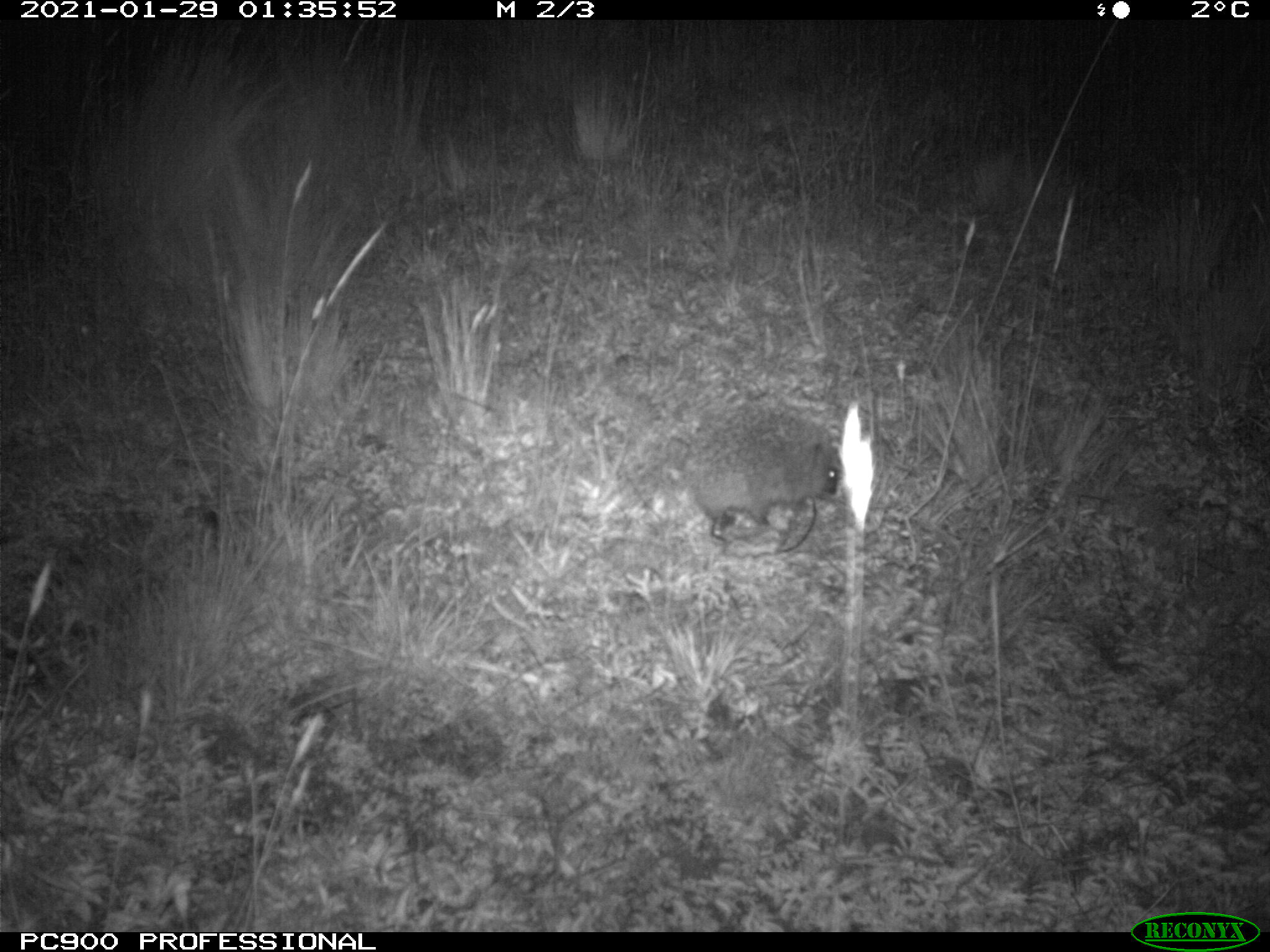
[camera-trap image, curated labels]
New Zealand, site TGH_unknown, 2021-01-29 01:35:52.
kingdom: Animalia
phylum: Chordata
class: Mammalia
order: Eulipotyphla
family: Erinaceidae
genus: Erinaceus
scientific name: Erinaceus europaeus europaeus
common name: european hedgehog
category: hedgehog